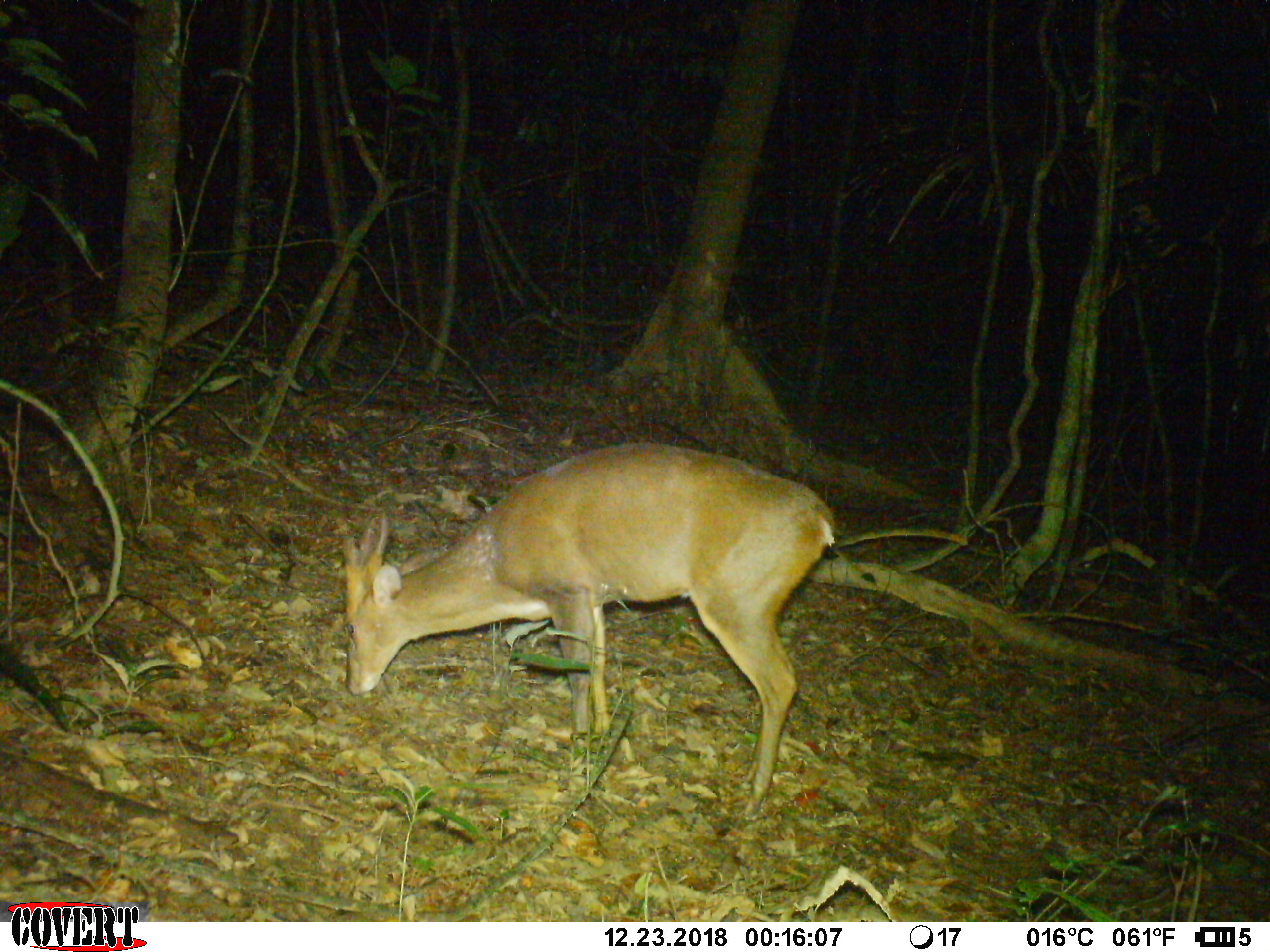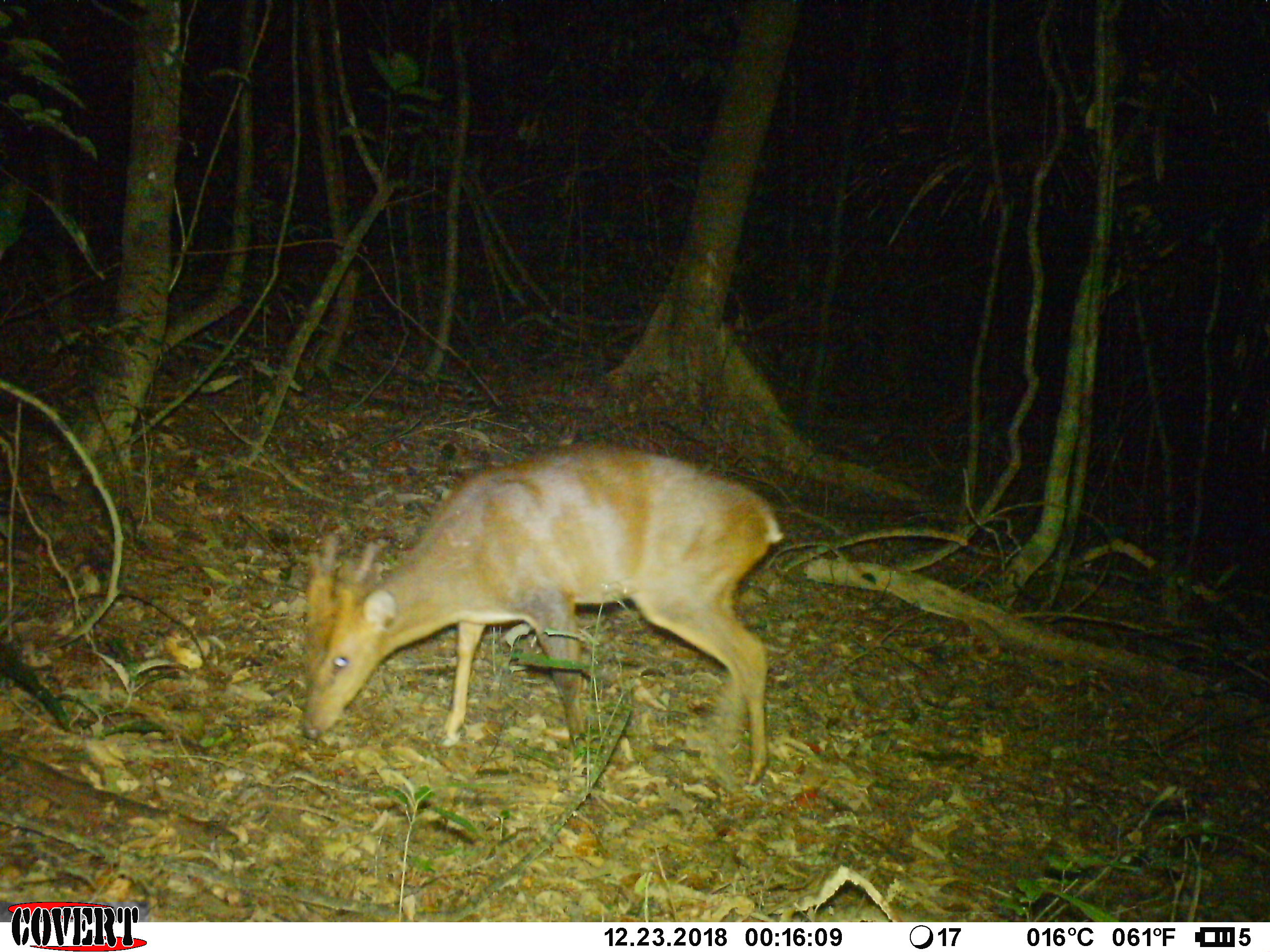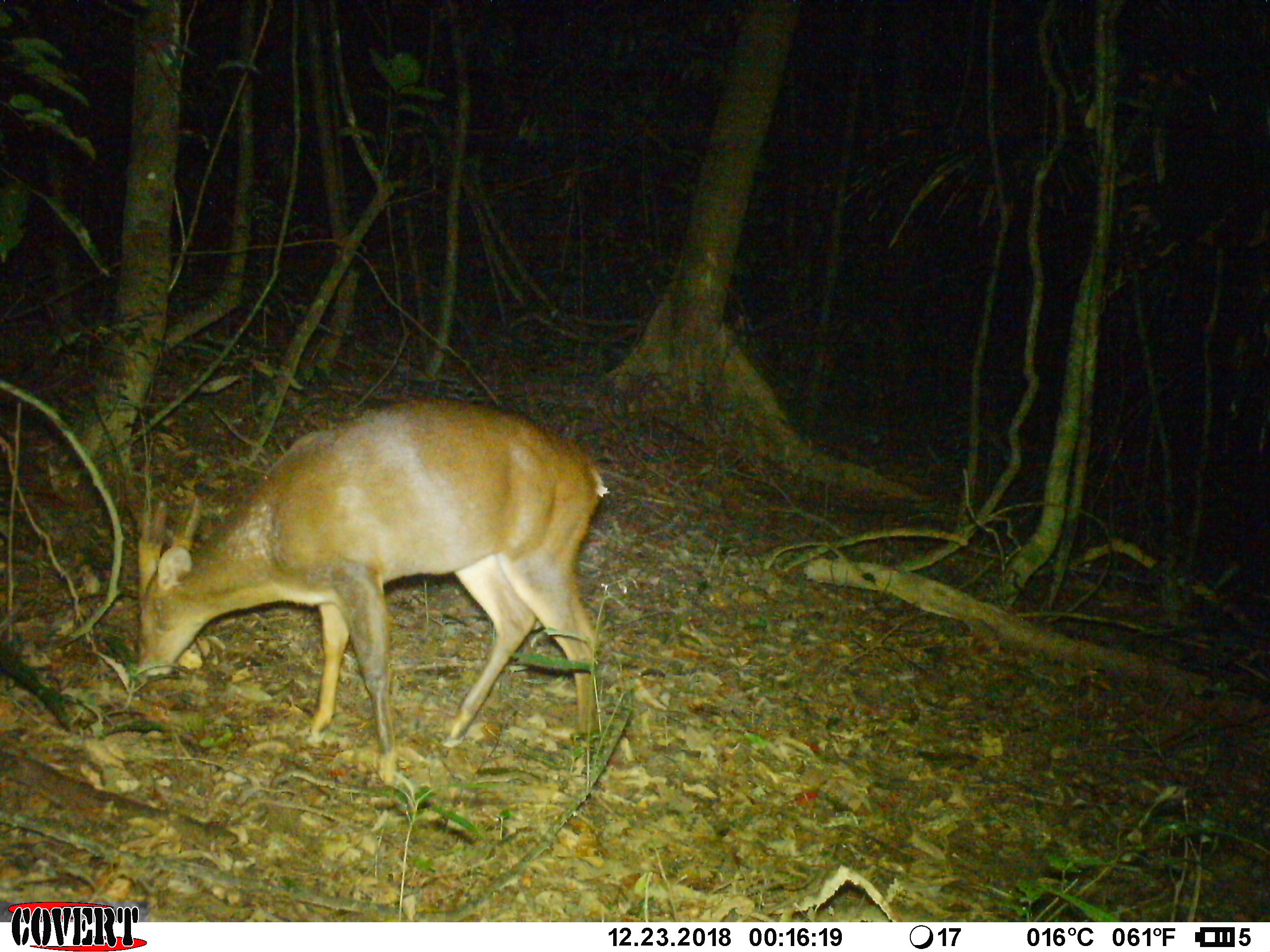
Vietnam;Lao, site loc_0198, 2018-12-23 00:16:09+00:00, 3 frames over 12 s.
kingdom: Animalia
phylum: Chordata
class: Mammalia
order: Artiodactyla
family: Cervidae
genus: Muntiacus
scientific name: Muntiacus vuquangensis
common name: large-antlered muntjac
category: large antlered muntjac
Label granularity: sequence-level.